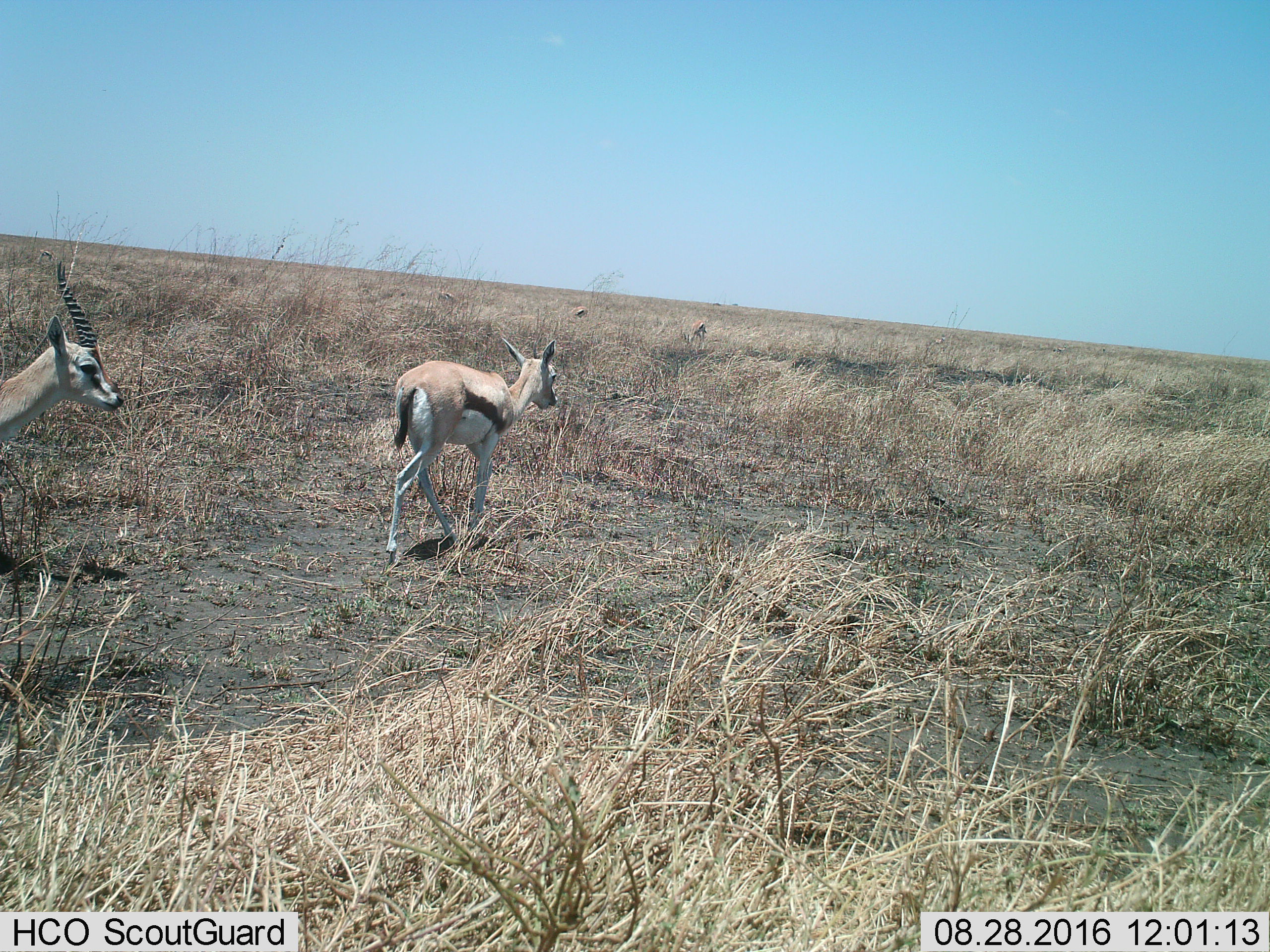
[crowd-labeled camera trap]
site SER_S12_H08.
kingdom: Animalia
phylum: Chordata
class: Mammalia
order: Artiodactyla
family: Bovidae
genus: Eudorcas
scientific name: Eudorcas thomsonii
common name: thomson's gazelle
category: gazellethomsons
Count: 6.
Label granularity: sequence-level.